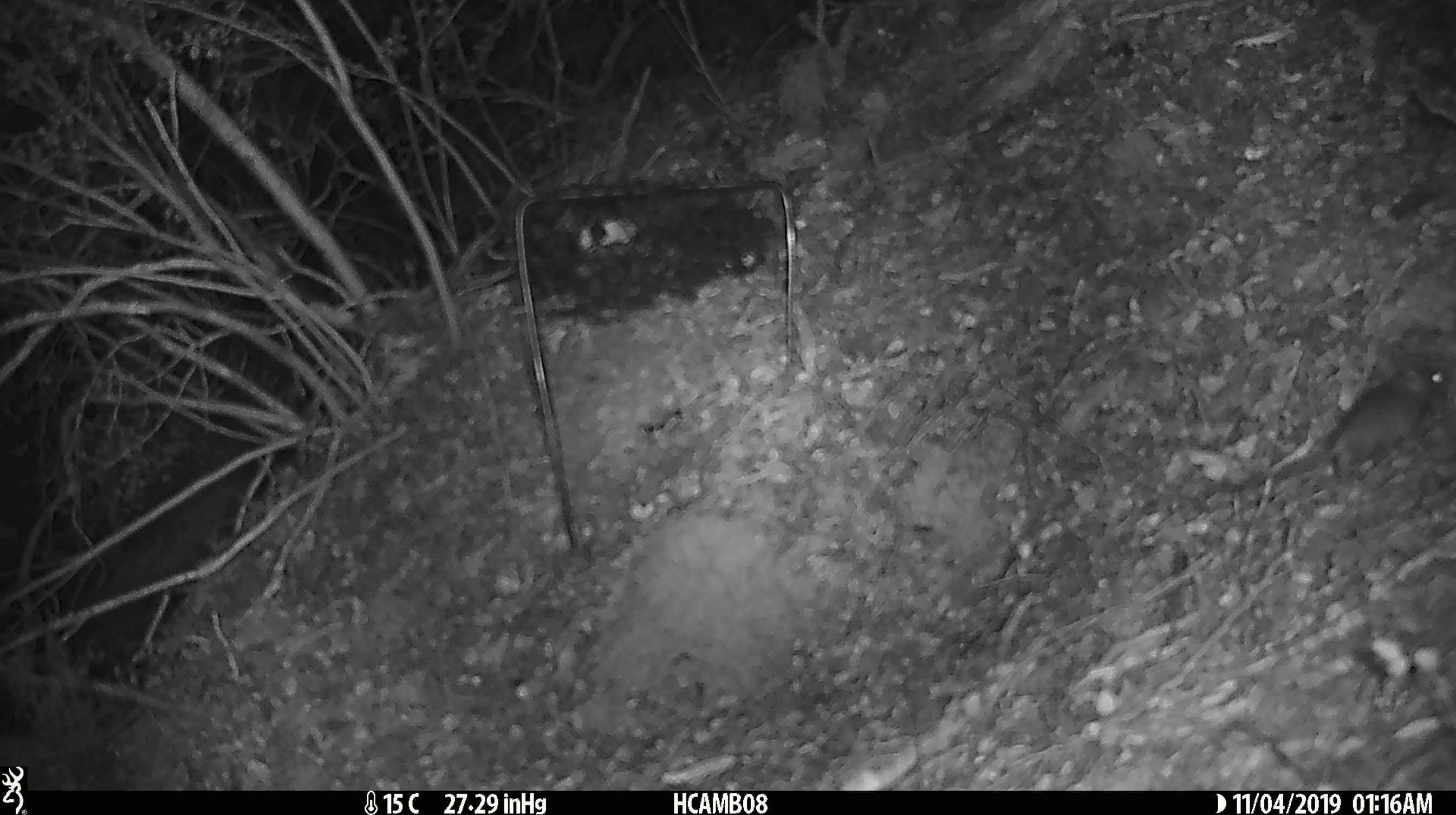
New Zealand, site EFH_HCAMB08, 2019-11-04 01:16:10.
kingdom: Animalia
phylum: Chordata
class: Mammalia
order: Rodentia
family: Muridae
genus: Mus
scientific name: Mus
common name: mouse